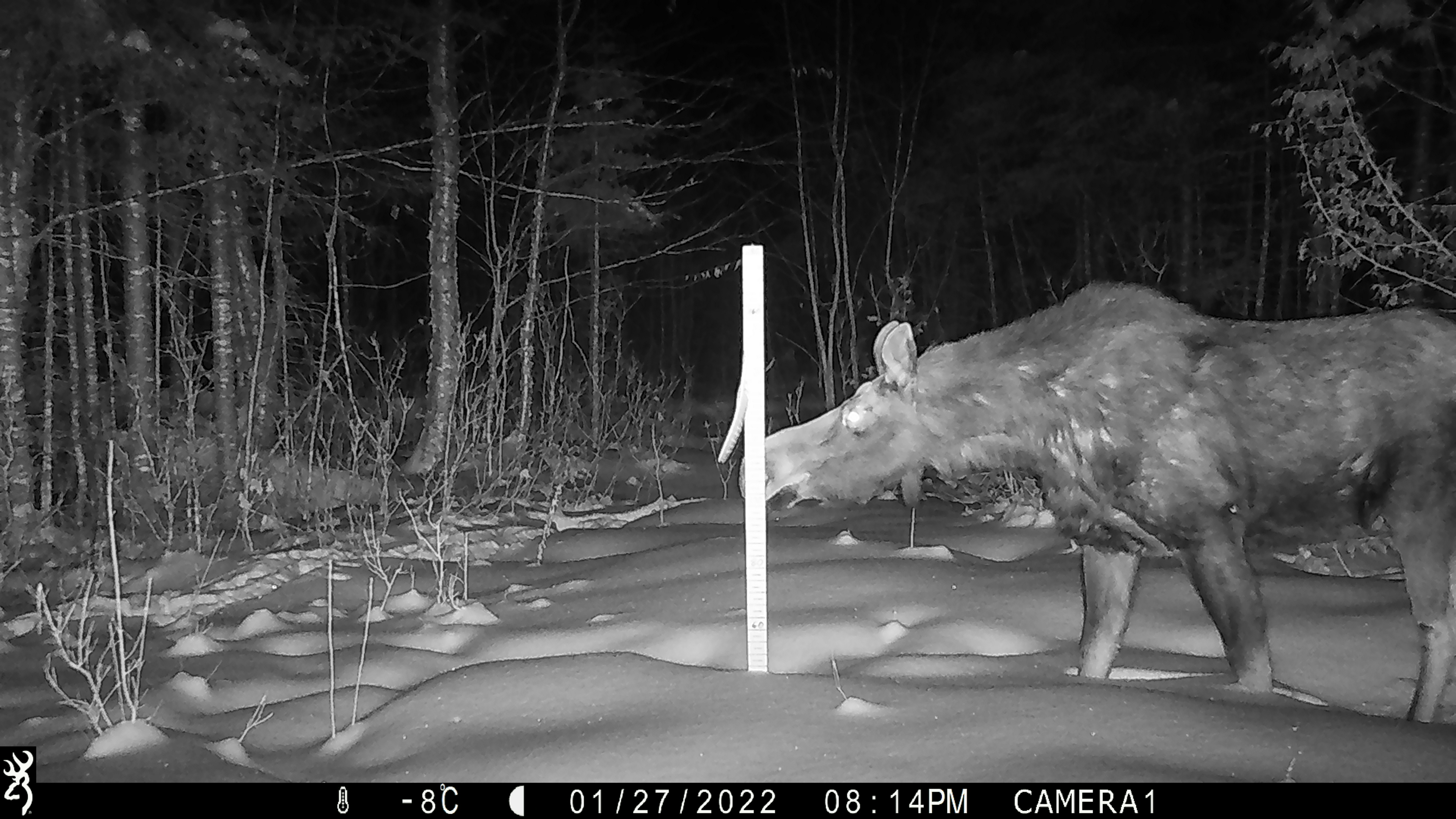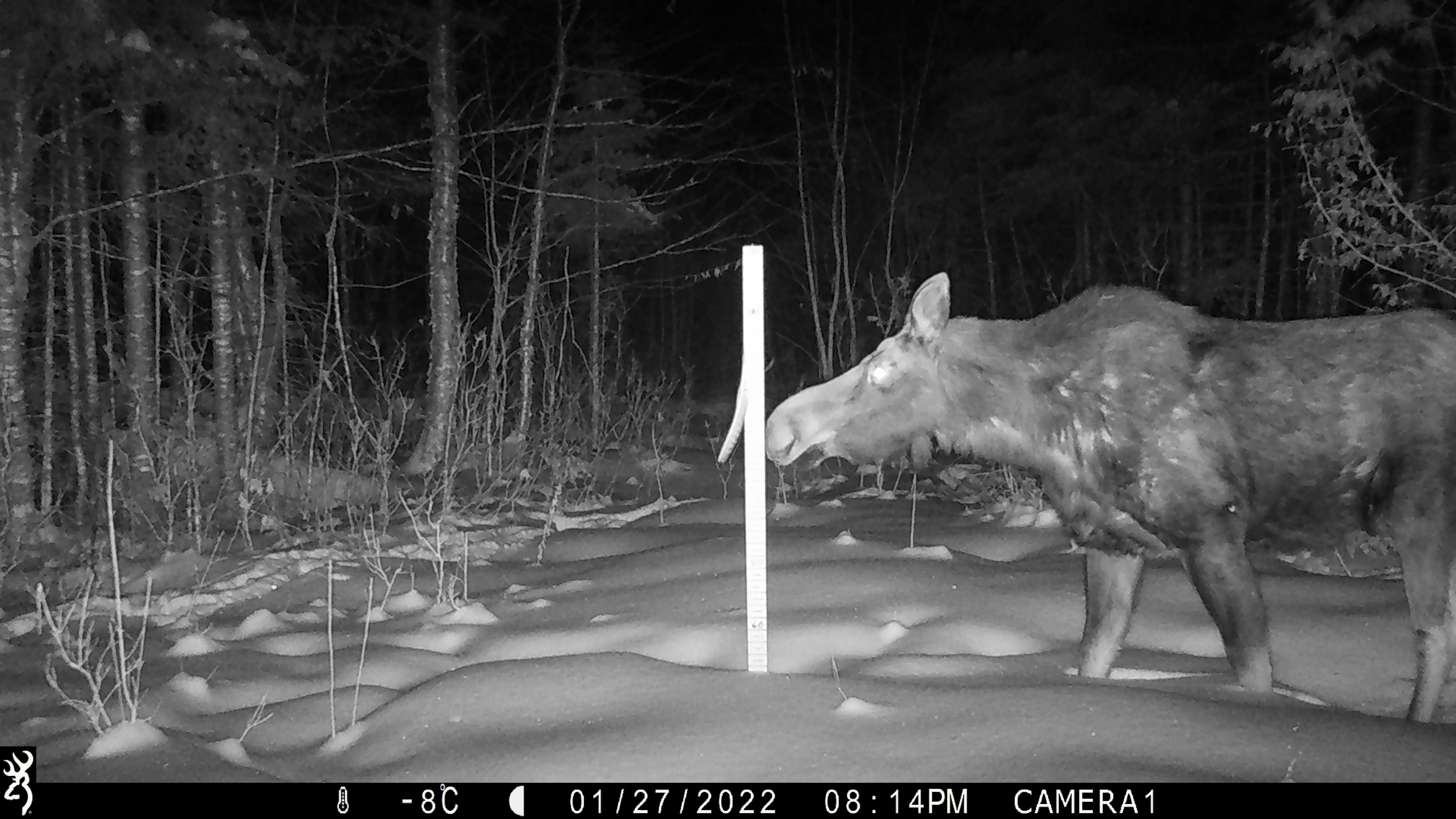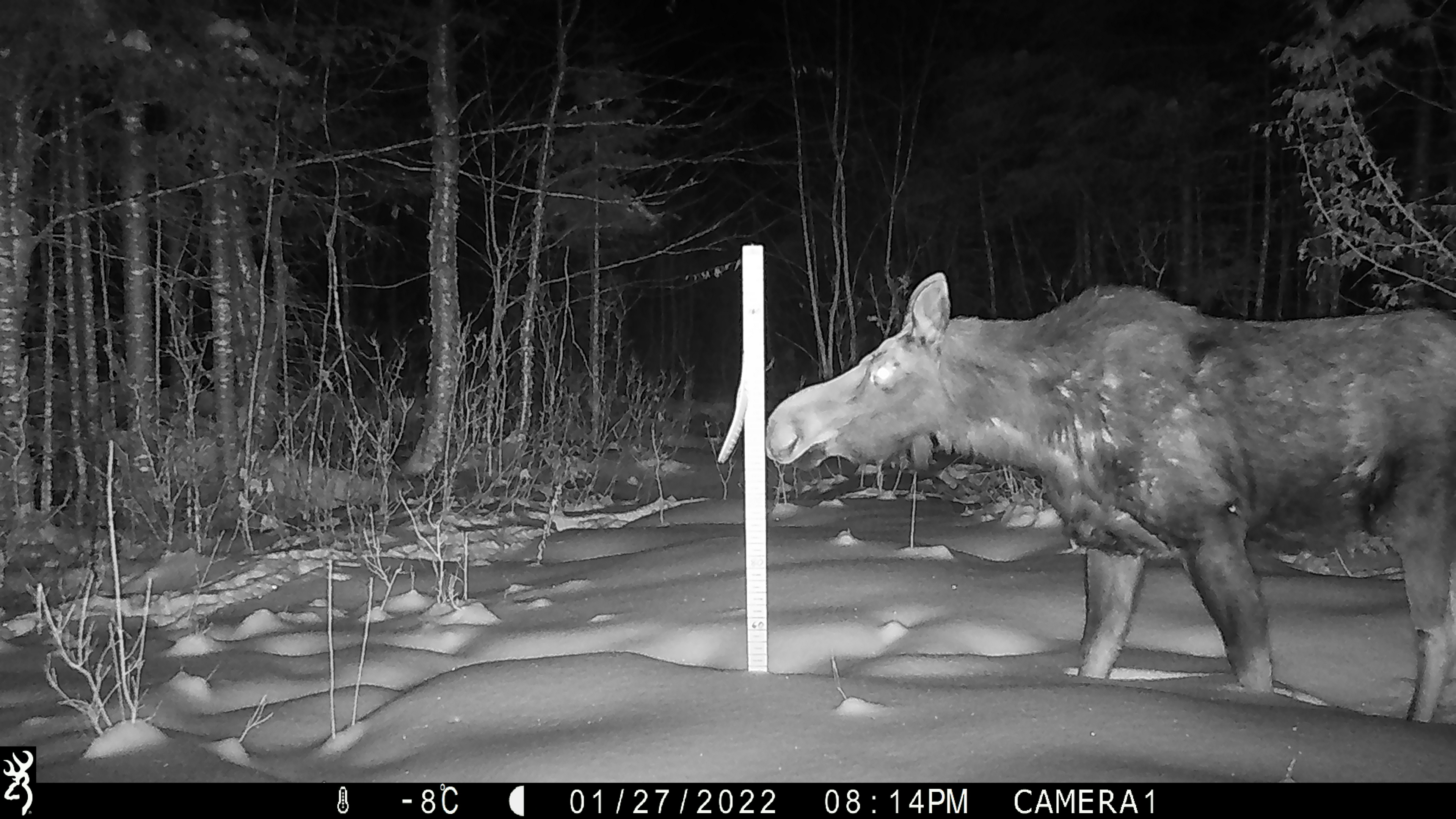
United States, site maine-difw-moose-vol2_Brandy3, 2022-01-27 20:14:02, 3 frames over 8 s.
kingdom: Animalia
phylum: Chordata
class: Mammalia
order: Artiodactyla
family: Cervidae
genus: Alces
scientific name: Alces alces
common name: moose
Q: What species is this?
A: Moose (Alces alces).